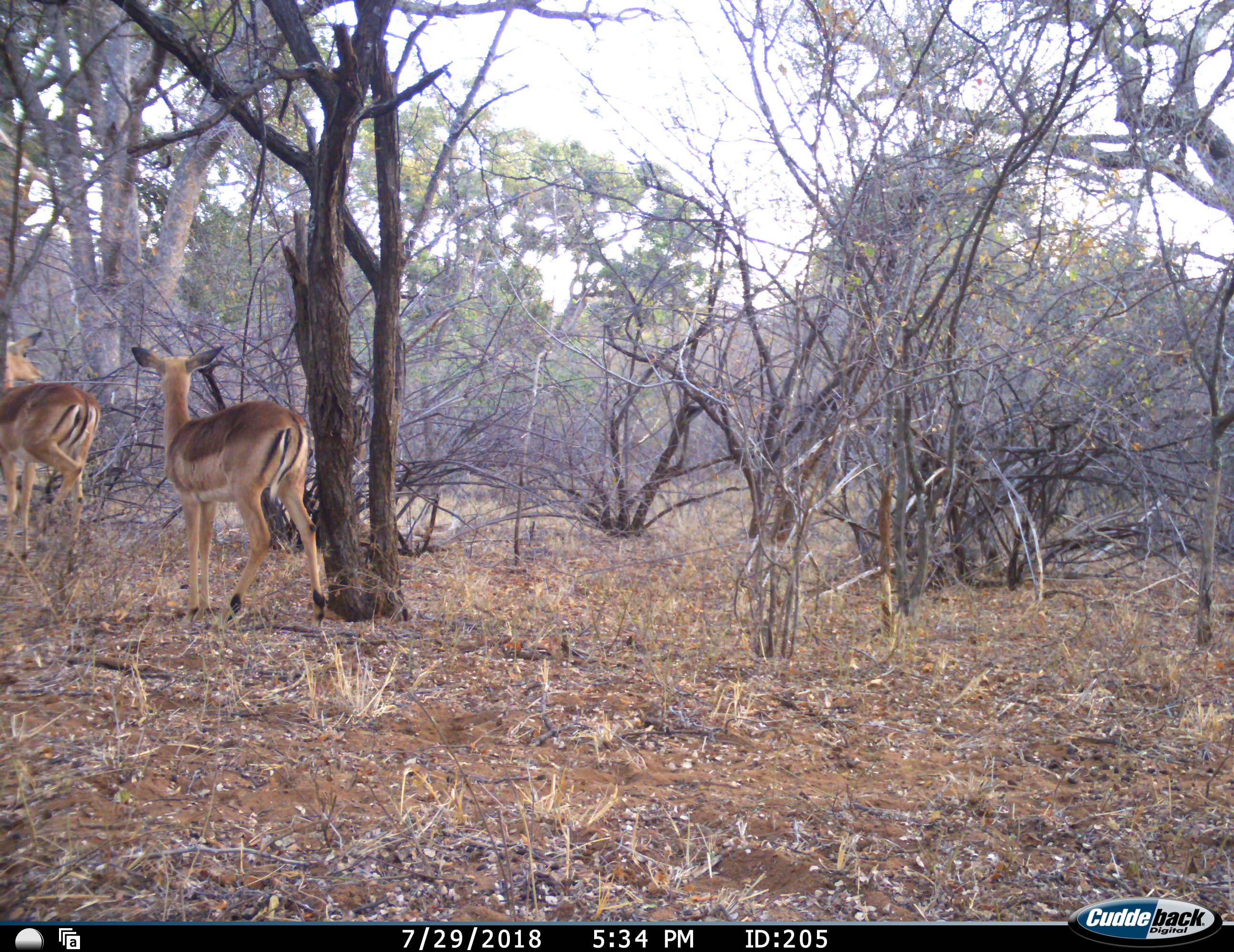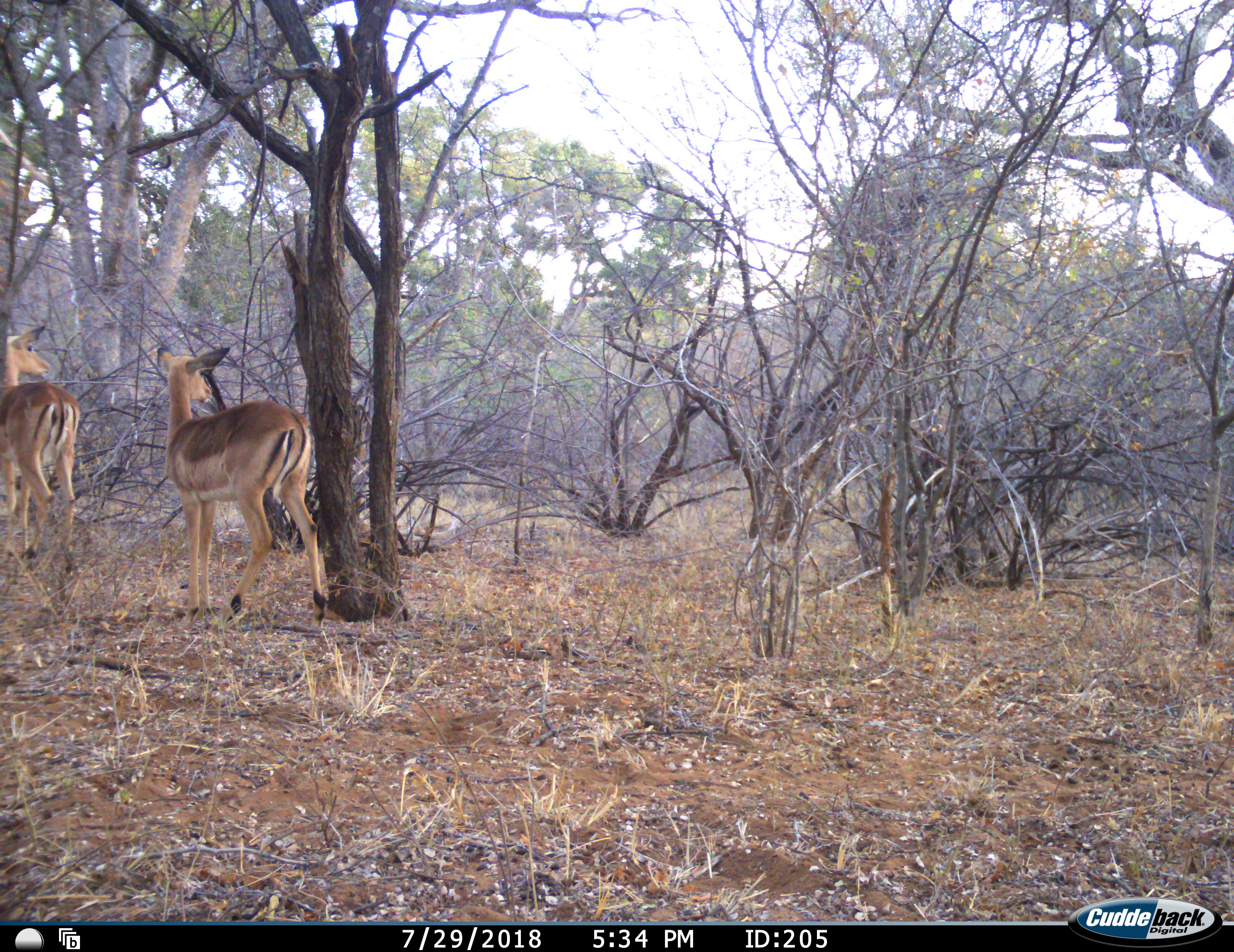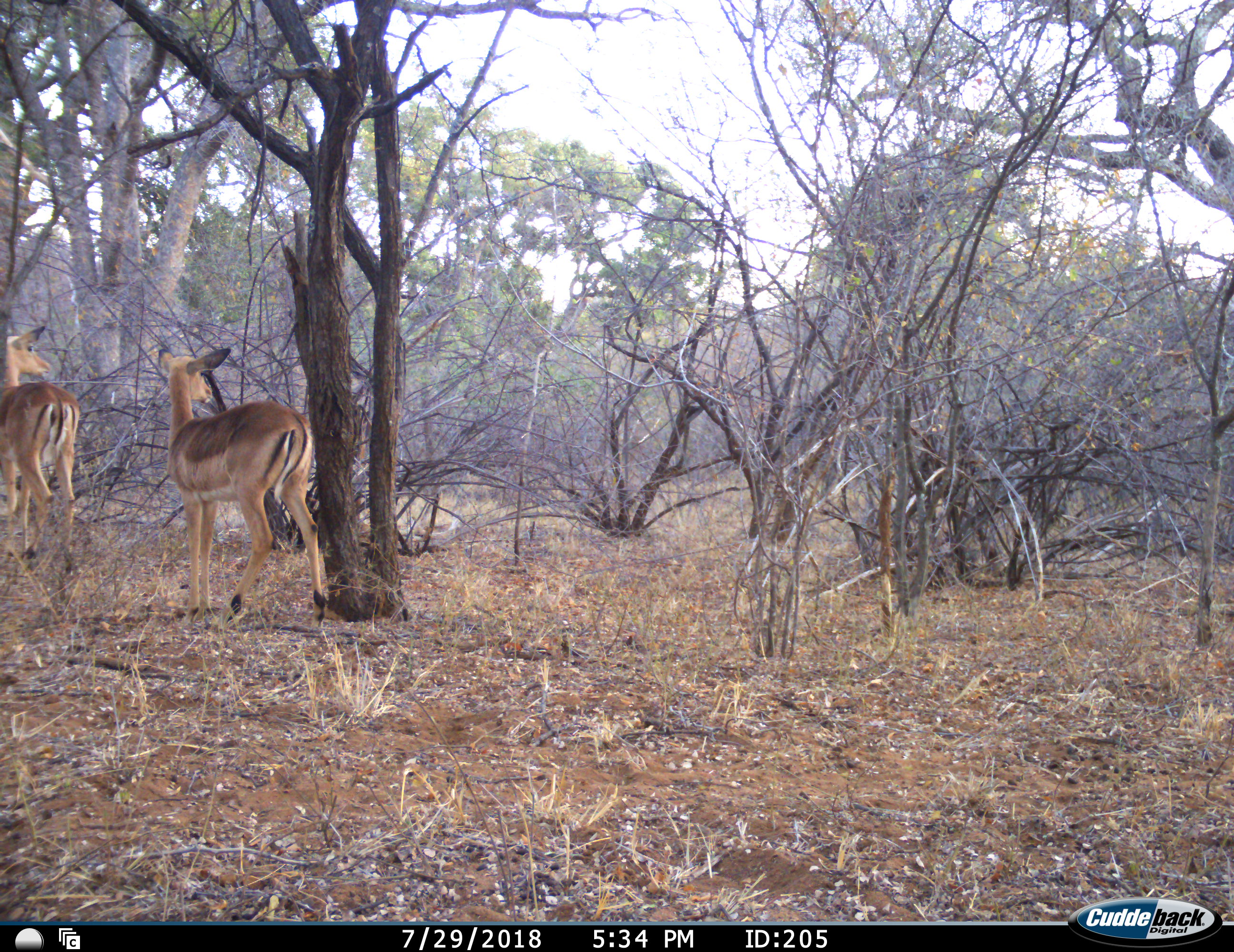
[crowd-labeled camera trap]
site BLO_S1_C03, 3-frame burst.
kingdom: Animalia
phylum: Chordata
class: Mammalia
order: Artiodactyla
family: Bovidae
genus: Aepyceros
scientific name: Aepyceros melampus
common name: impala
Impala (Aepyceros melampus), count 2. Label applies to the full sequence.